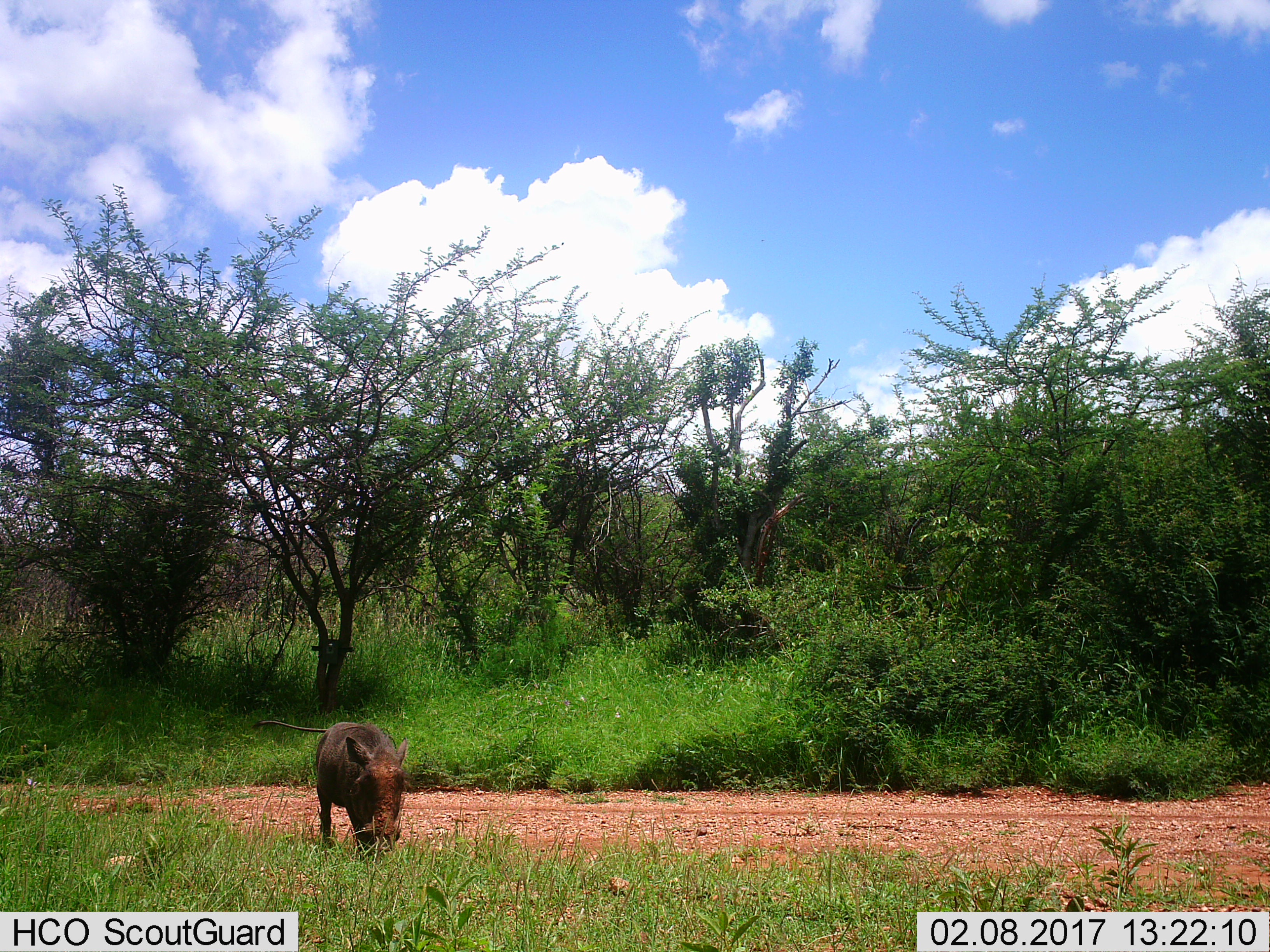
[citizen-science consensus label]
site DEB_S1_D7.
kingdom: Animalia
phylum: Chordata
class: Mammalia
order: Artiodactyla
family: Suidae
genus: Phacochoerus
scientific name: Phacochoerus africanus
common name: warthog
Warthog (Phacochoerus africanus), count 1. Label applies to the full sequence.